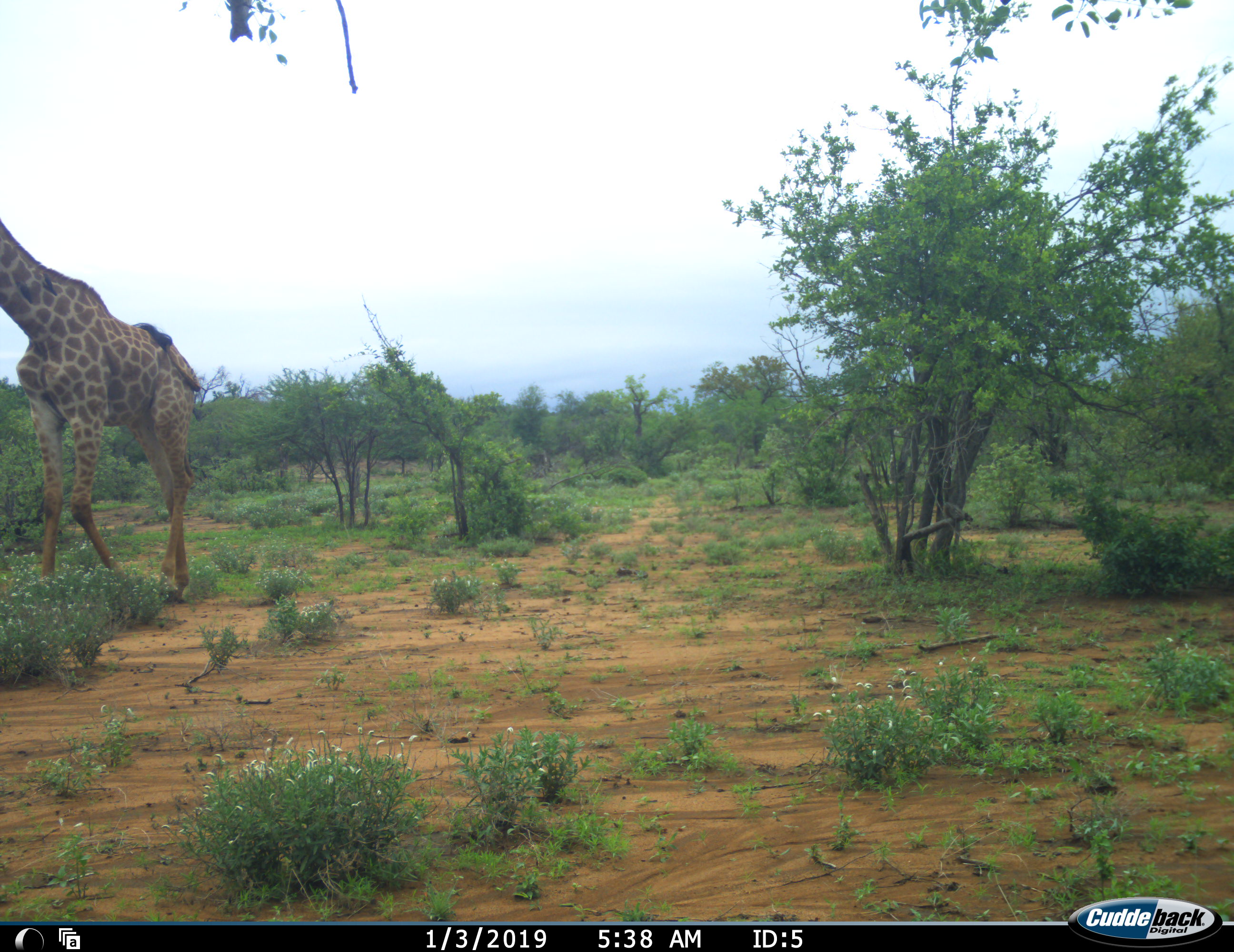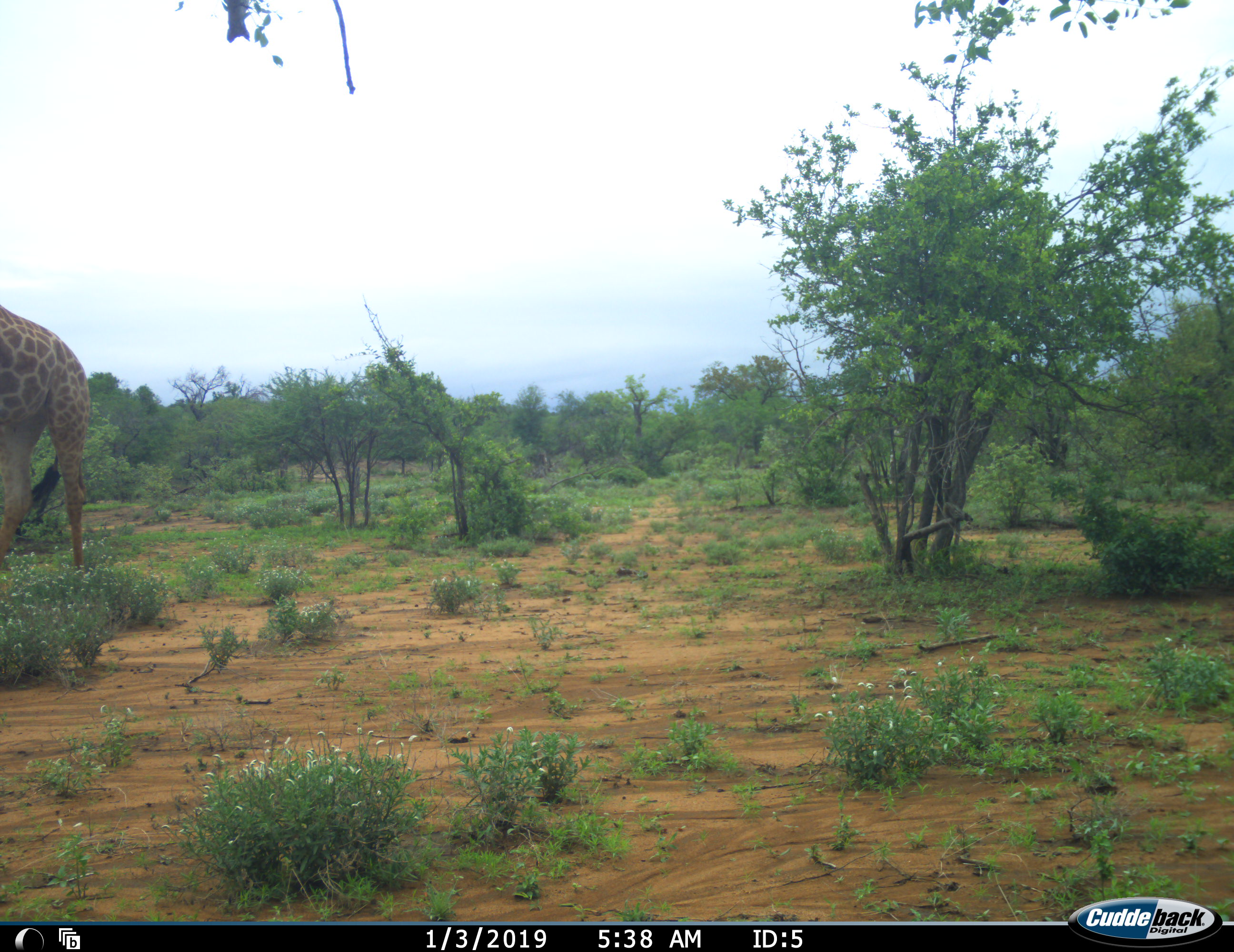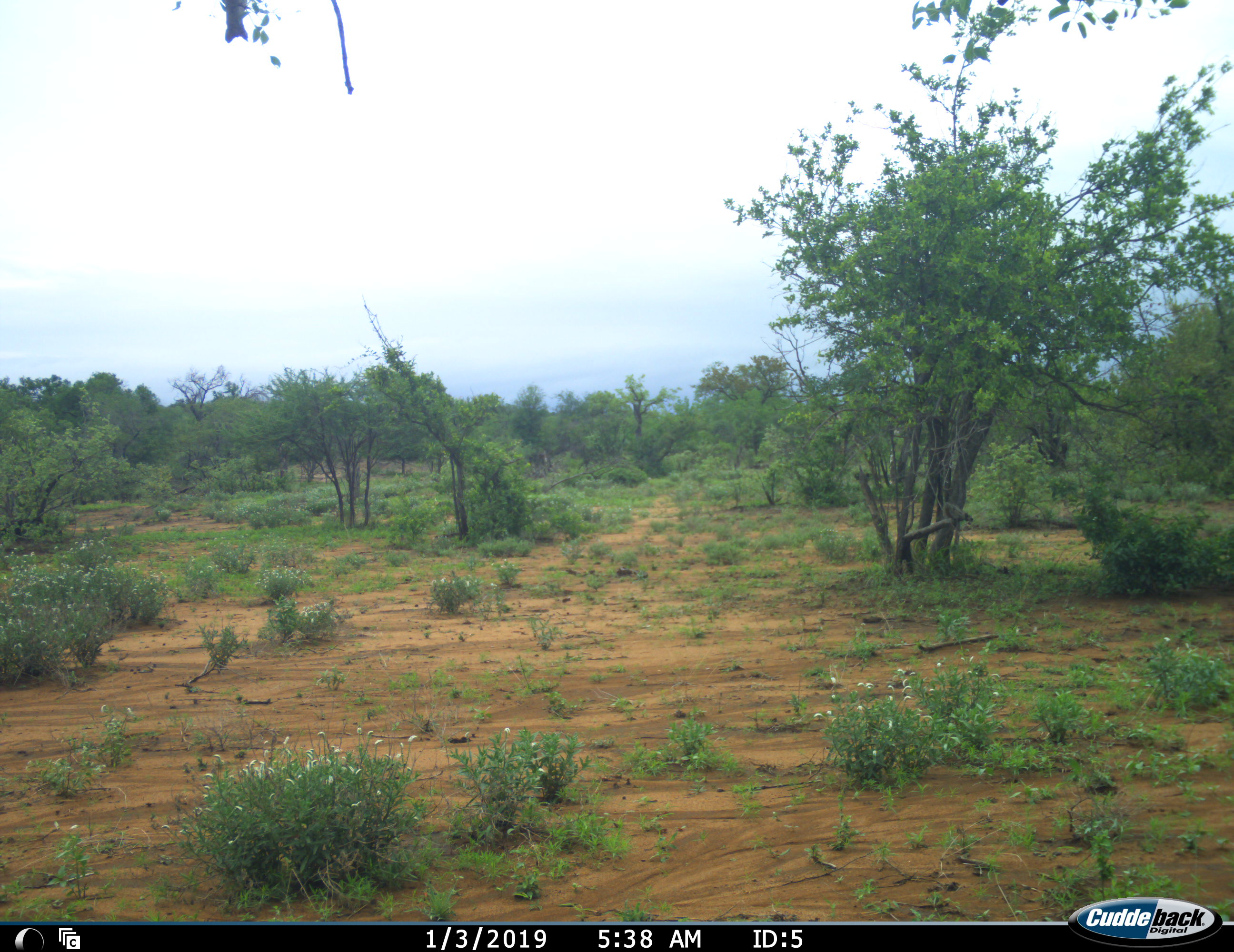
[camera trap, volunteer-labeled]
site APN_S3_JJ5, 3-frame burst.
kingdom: Animalia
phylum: Chordata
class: Mammalia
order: Artiodactyla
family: Giraffidae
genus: Giraffa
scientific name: Giraffa camelopardalis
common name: giraffe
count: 1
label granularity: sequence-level